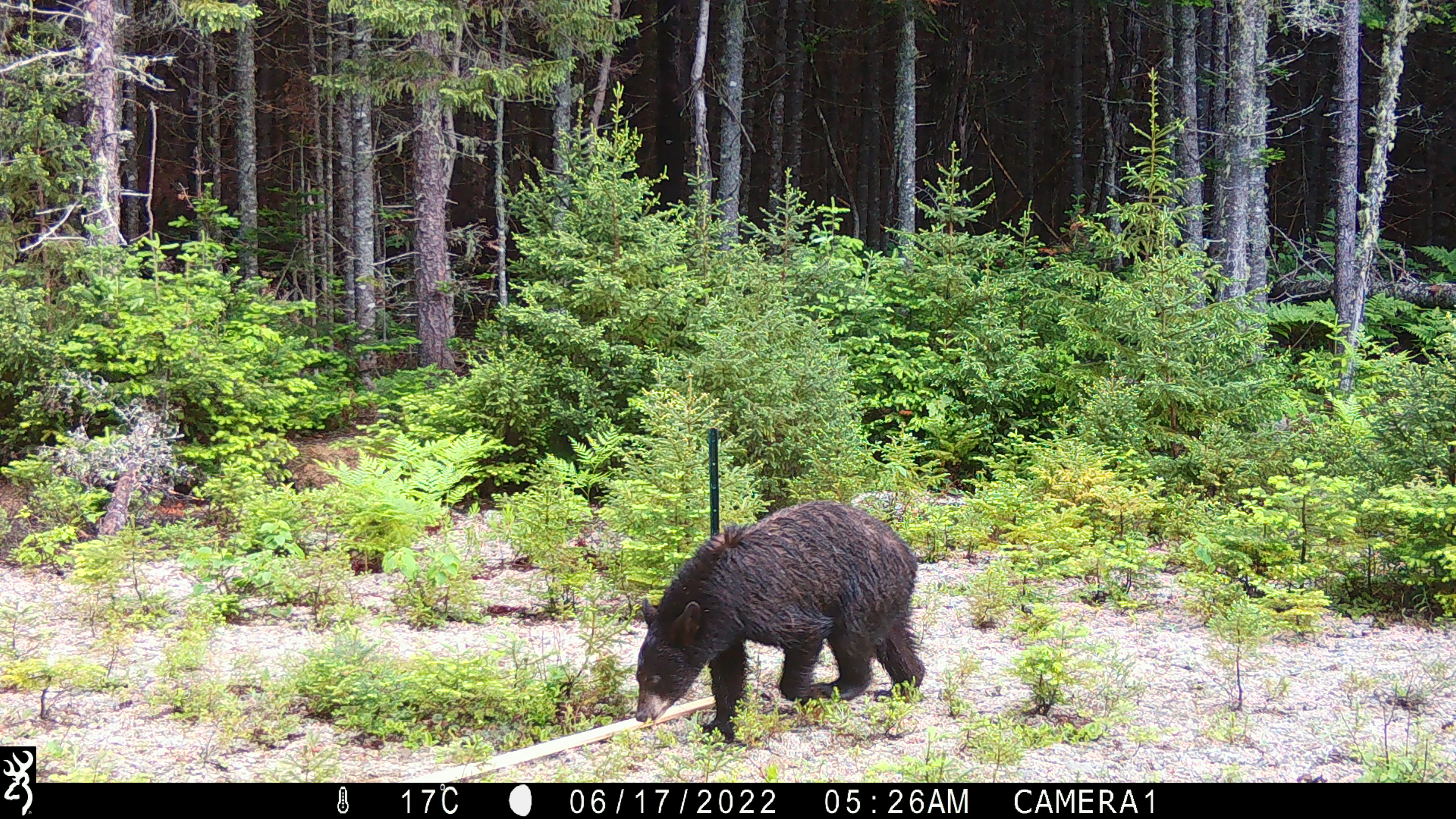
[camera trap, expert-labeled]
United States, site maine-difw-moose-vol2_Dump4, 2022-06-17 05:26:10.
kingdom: Animalia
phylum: Chordata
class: Mammalia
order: Carnivora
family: Ursidae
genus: Ursus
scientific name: Ursus americanus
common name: black bear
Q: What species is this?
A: Black bear (Ursus americanus).